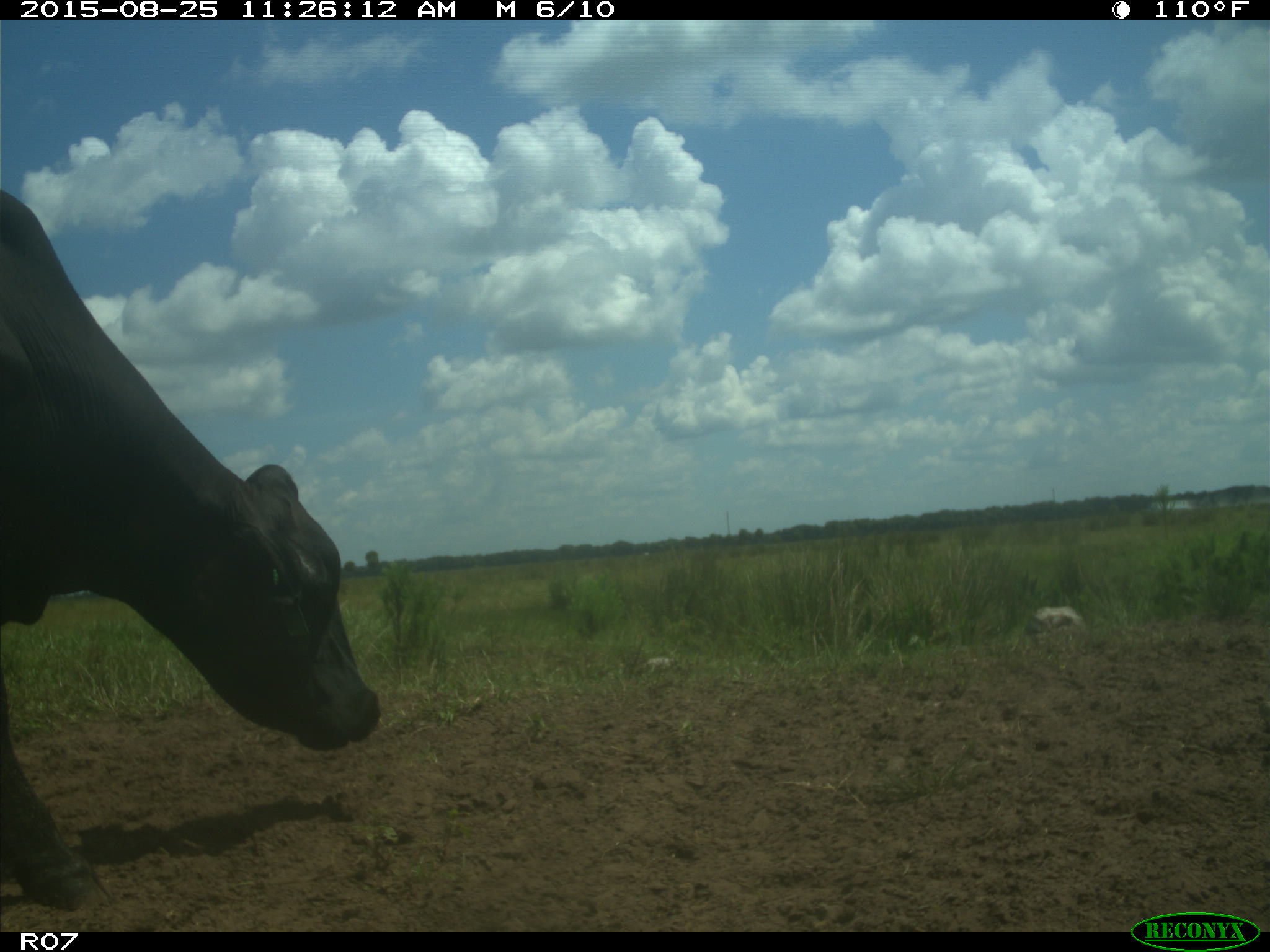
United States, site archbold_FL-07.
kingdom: Animalia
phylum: Chordata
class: Mammalia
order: Artiodactyla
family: Bovidae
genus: Bos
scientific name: Bos taurus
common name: domestic cow